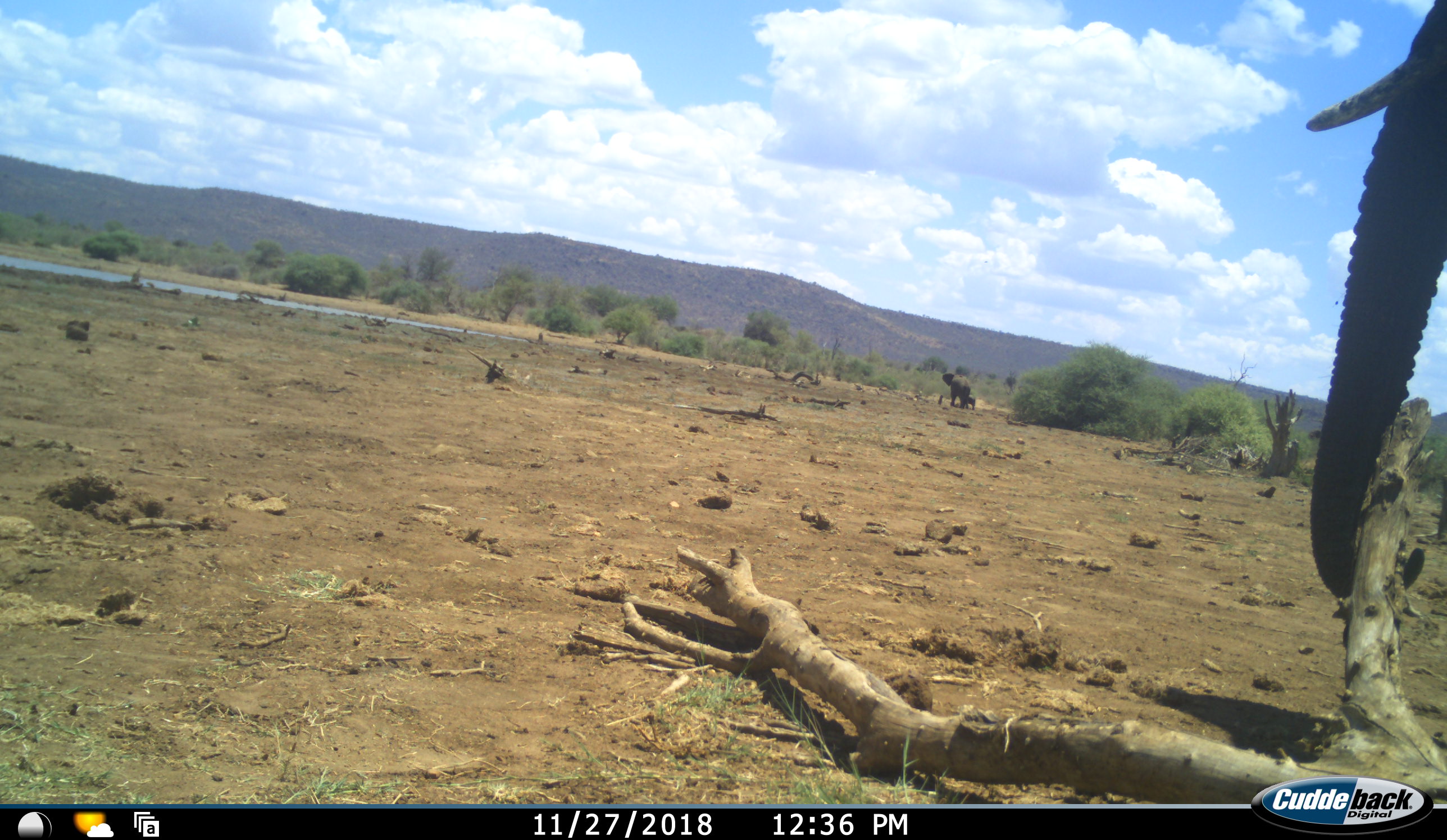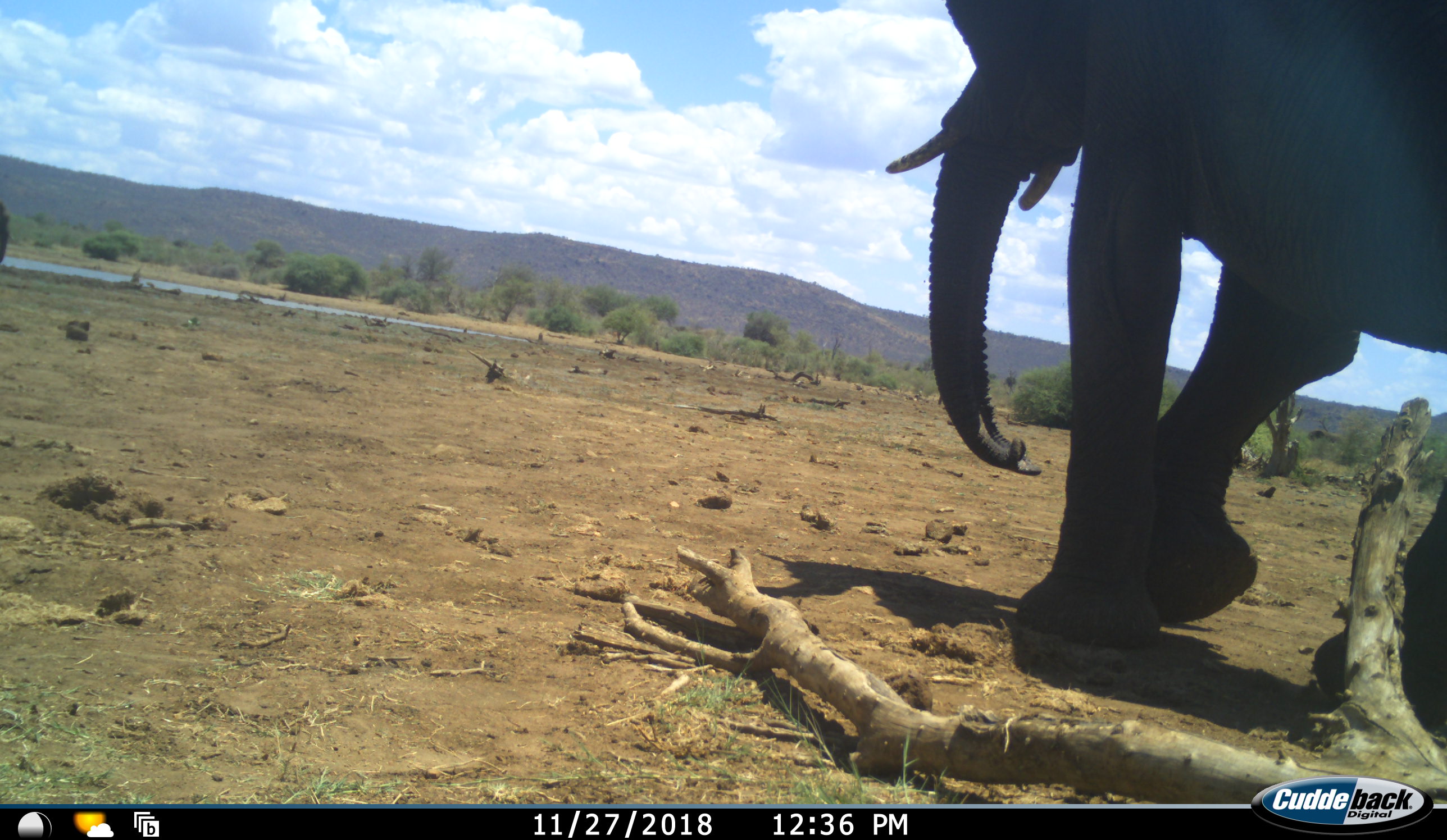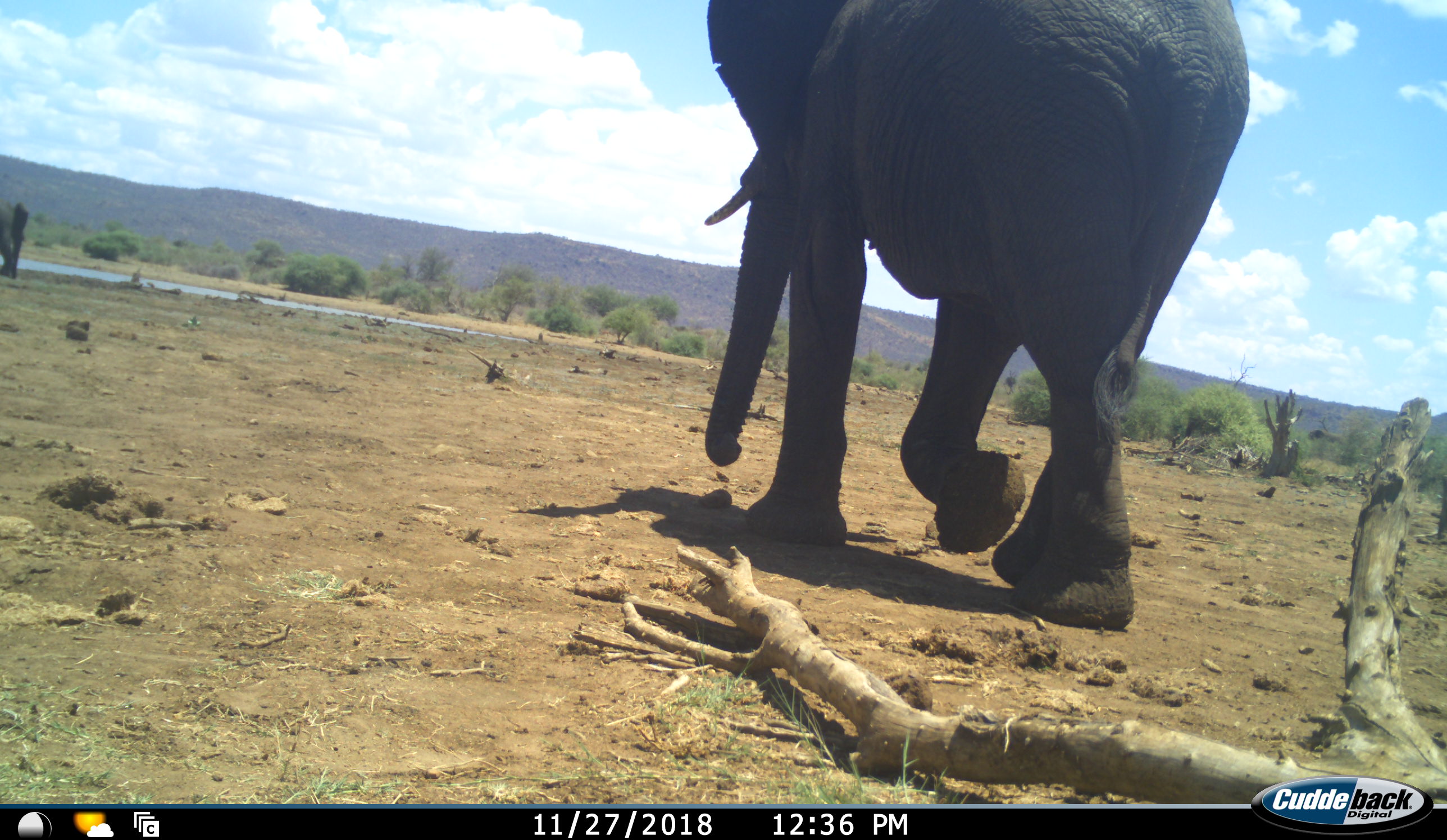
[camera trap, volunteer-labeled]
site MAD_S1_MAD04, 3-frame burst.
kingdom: Animalia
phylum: Chordata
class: Mammalia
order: Proboscidea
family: Elephantidae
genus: Loxodonta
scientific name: Loxodonta africana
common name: african bush elephant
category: elephant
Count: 3.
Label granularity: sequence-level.